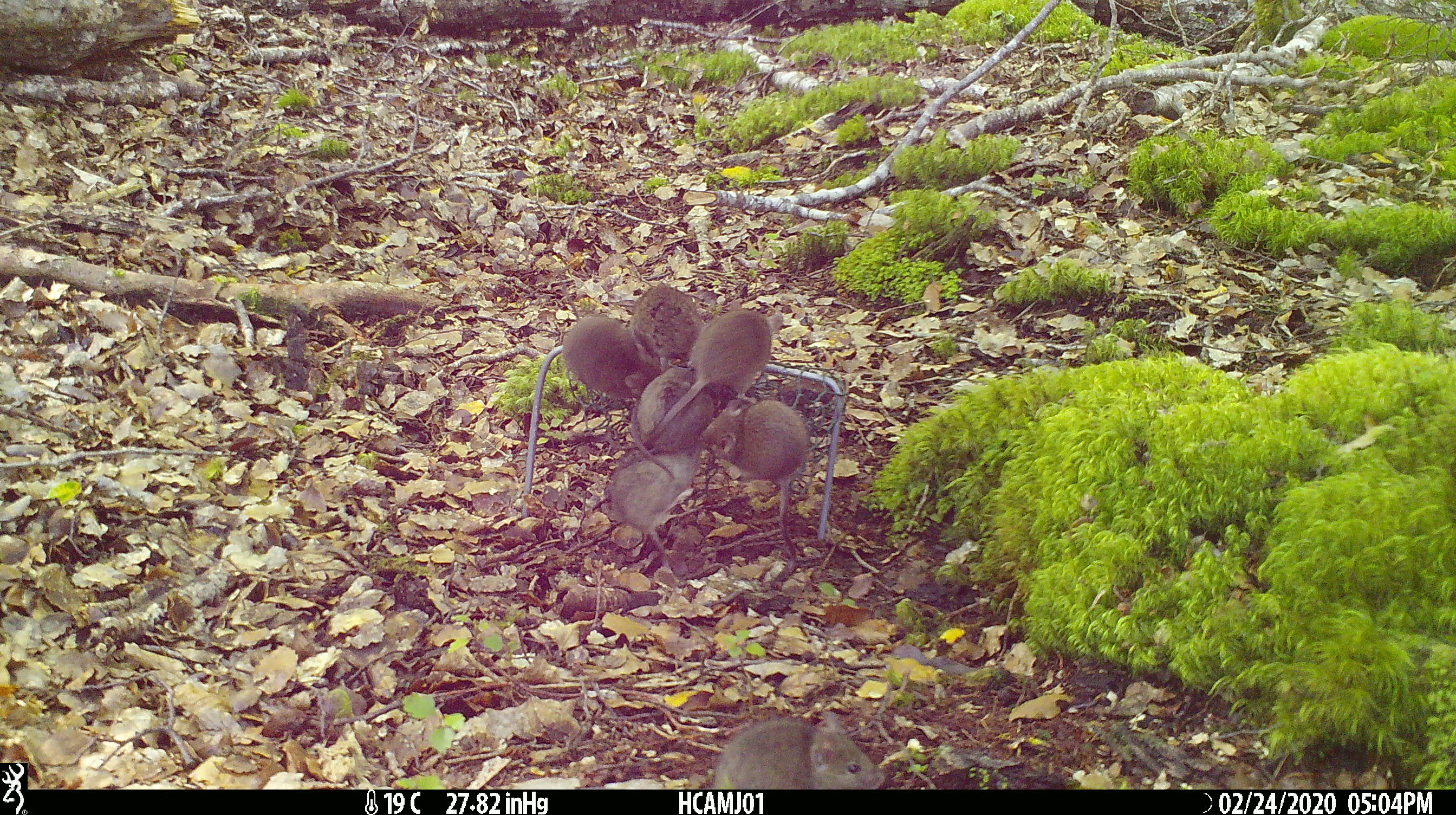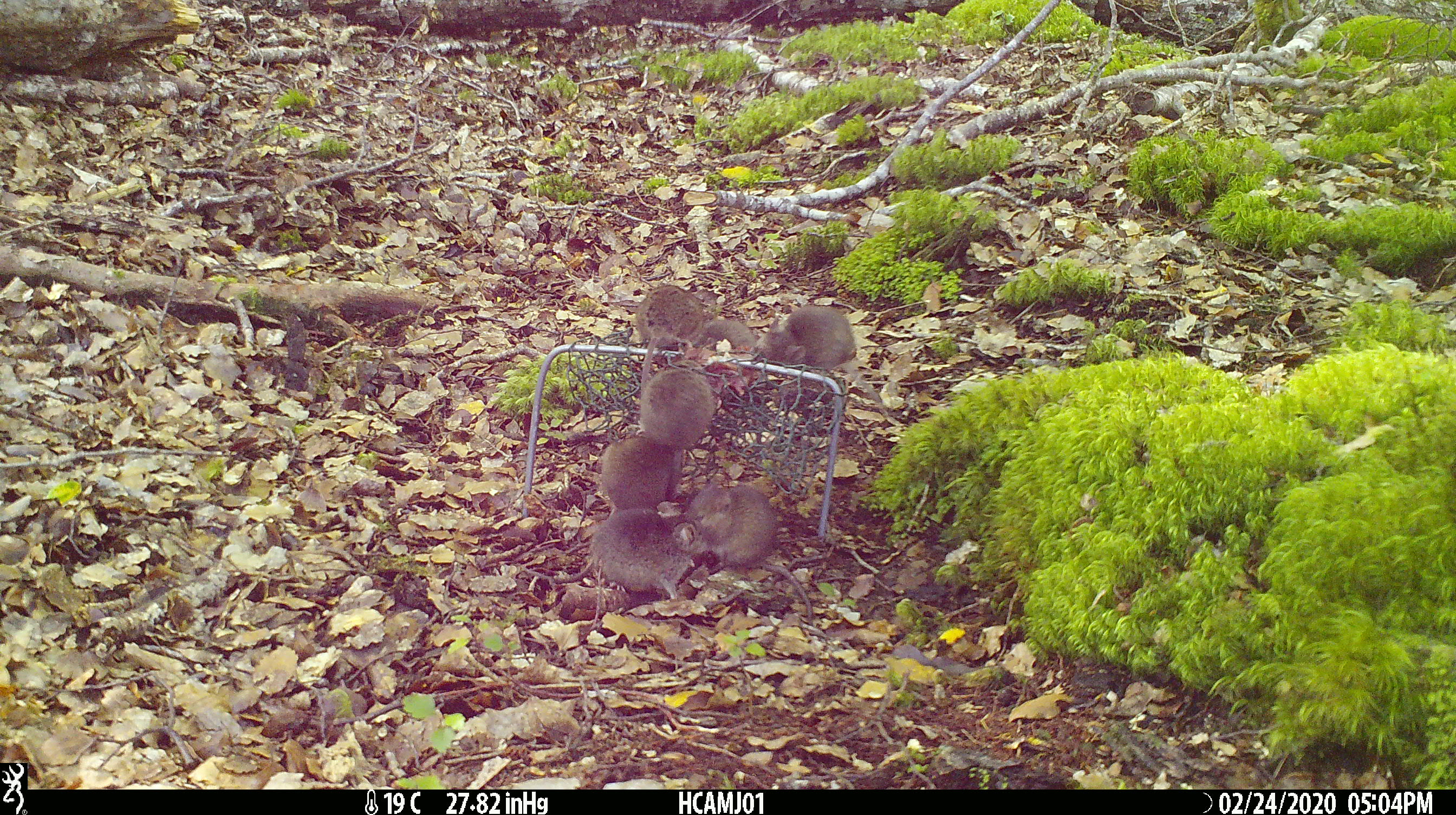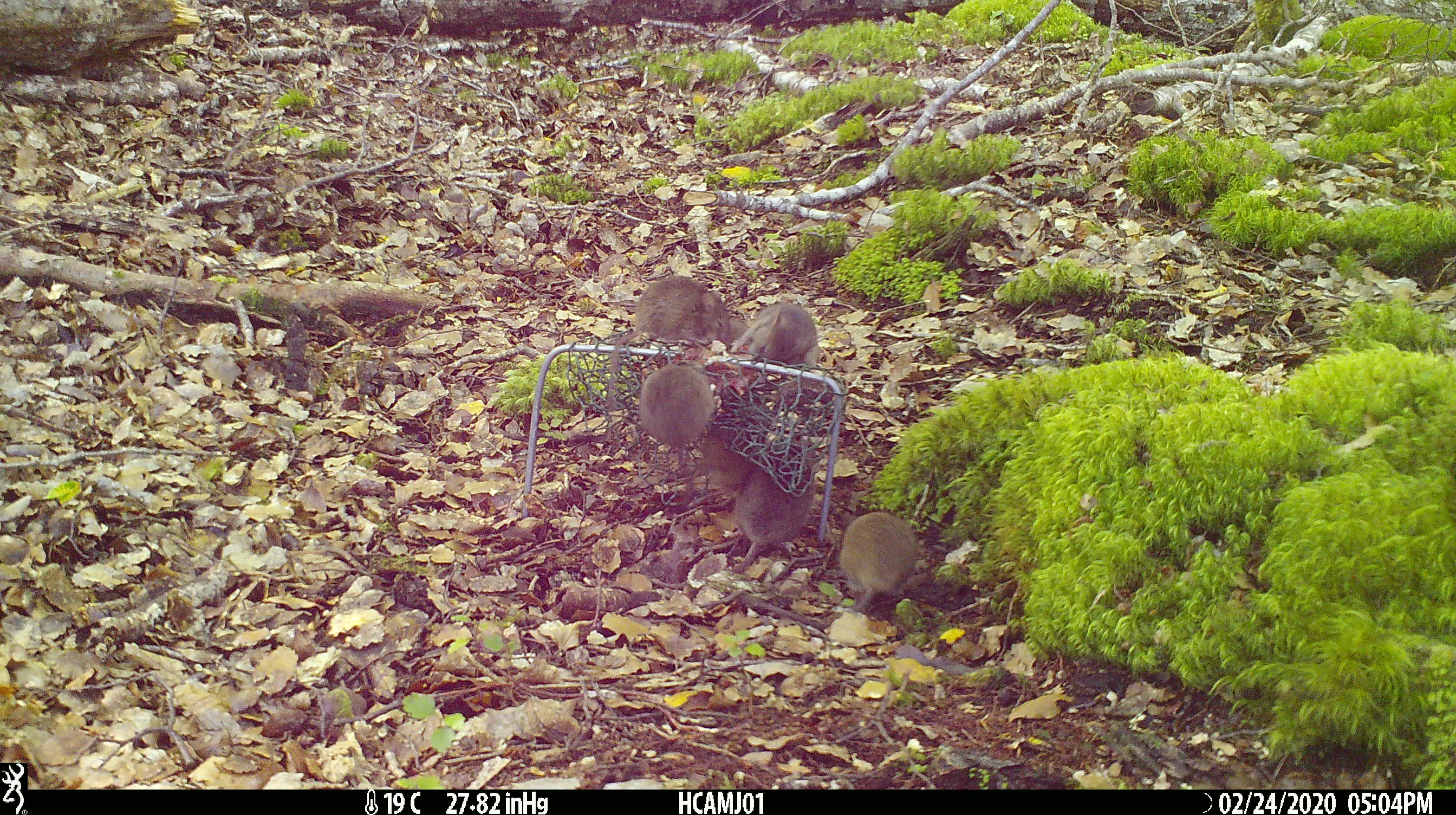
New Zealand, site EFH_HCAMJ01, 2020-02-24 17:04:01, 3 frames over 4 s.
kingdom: Animalia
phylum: Chordata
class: Mammalia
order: Rodentia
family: Muridae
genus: Mus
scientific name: Mus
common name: mouse